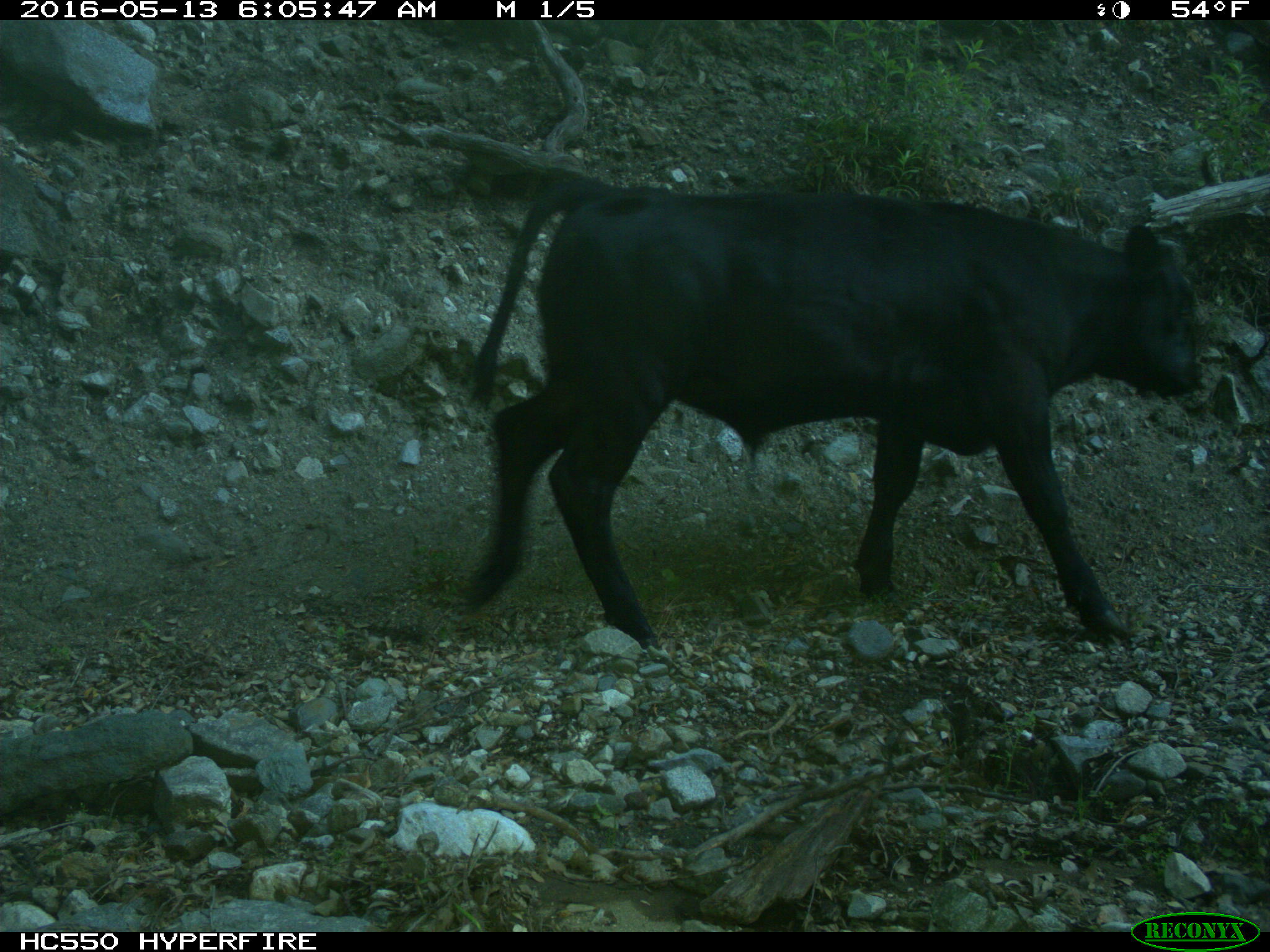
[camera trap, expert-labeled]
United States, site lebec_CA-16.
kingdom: Animalia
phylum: Chordata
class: Mammalia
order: Artiodactyla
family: Bovidae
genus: Bos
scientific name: Bos taurus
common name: domestic cow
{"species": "Bos taurus (domestic cow)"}